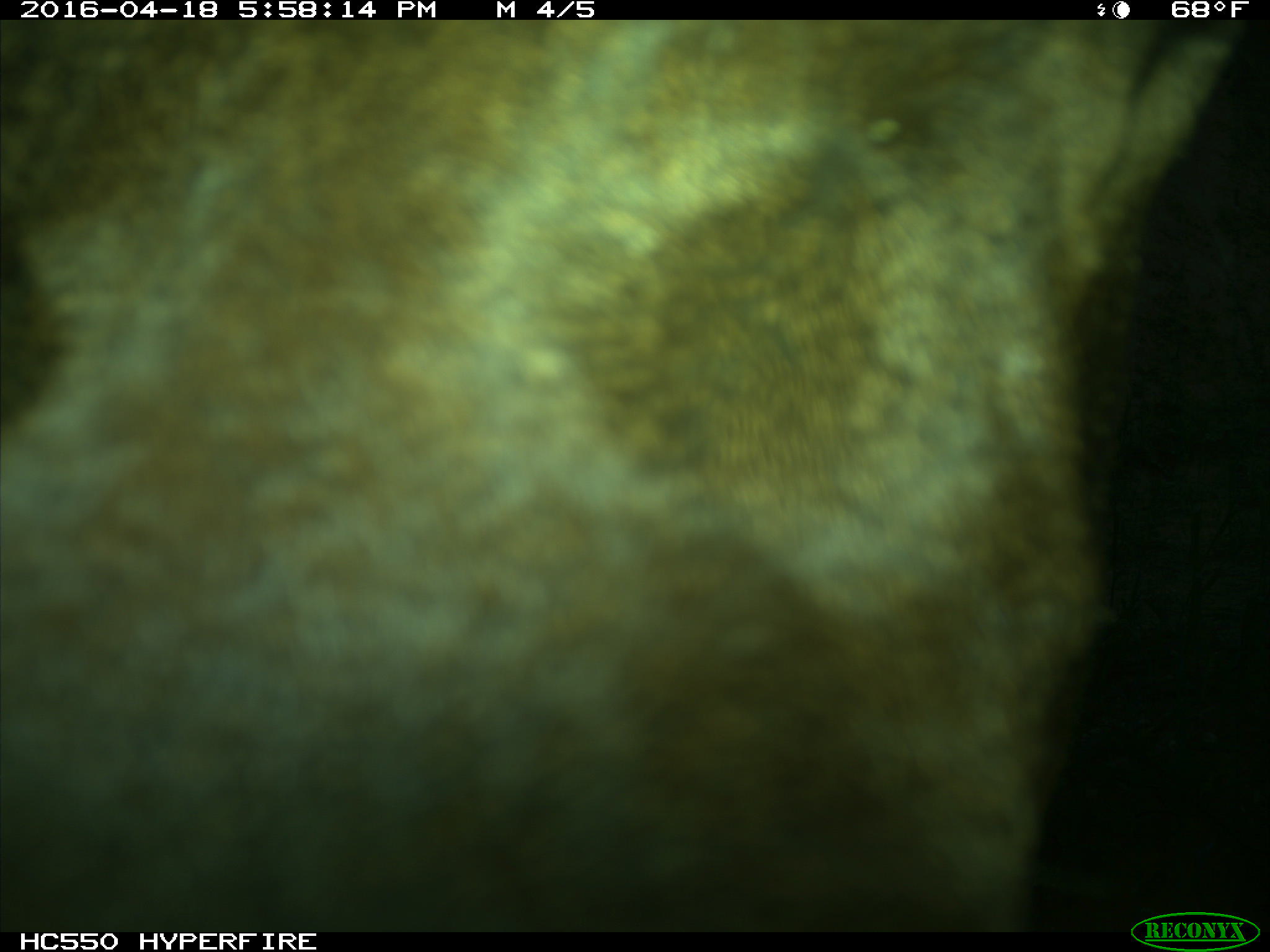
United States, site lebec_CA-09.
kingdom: Animalia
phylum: Chordata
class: Mammalia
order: Artiodactyla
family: Cervidae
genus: Cervus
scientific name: Cervus canadensis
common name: elk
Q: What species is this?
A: Cervus canadensis (elk).